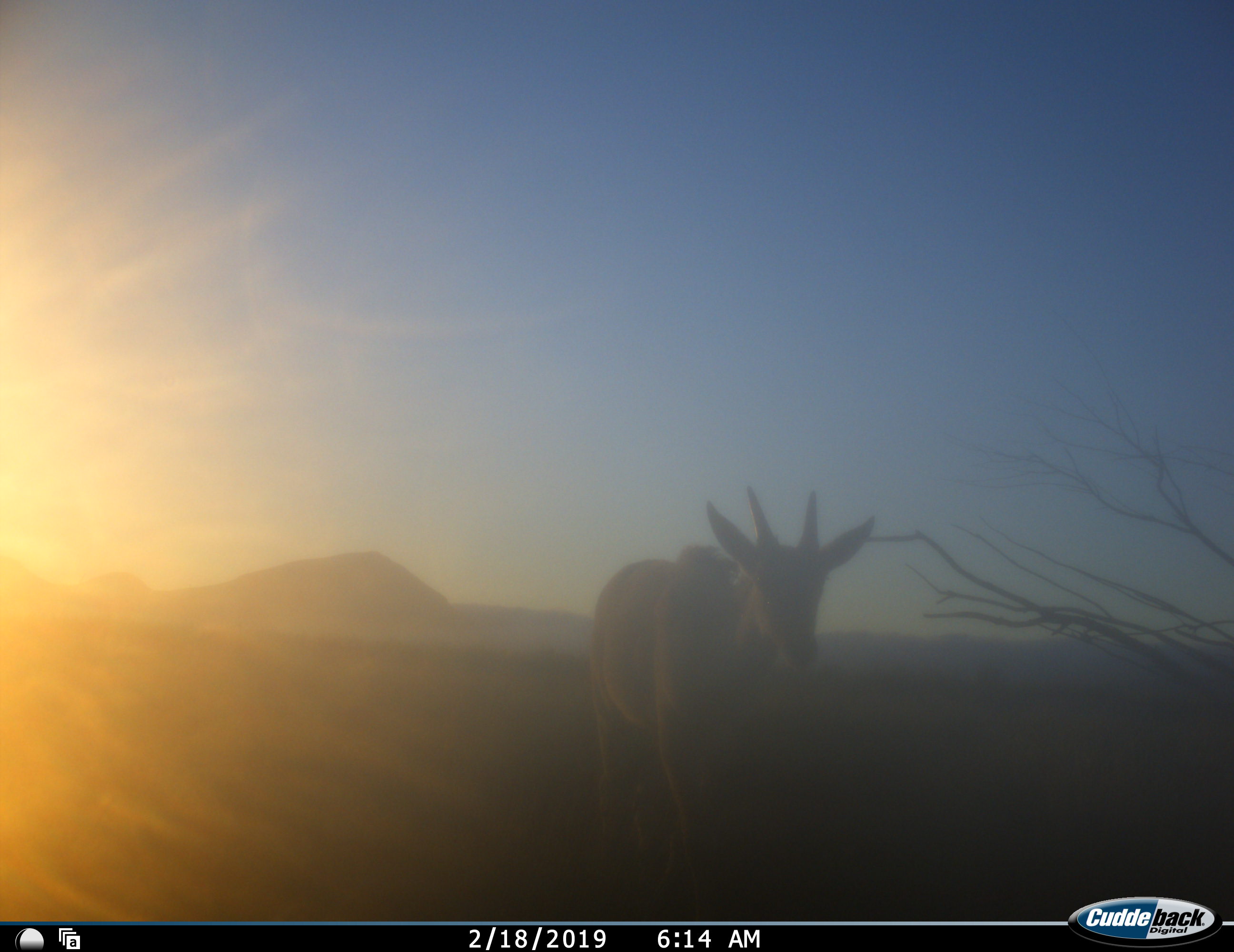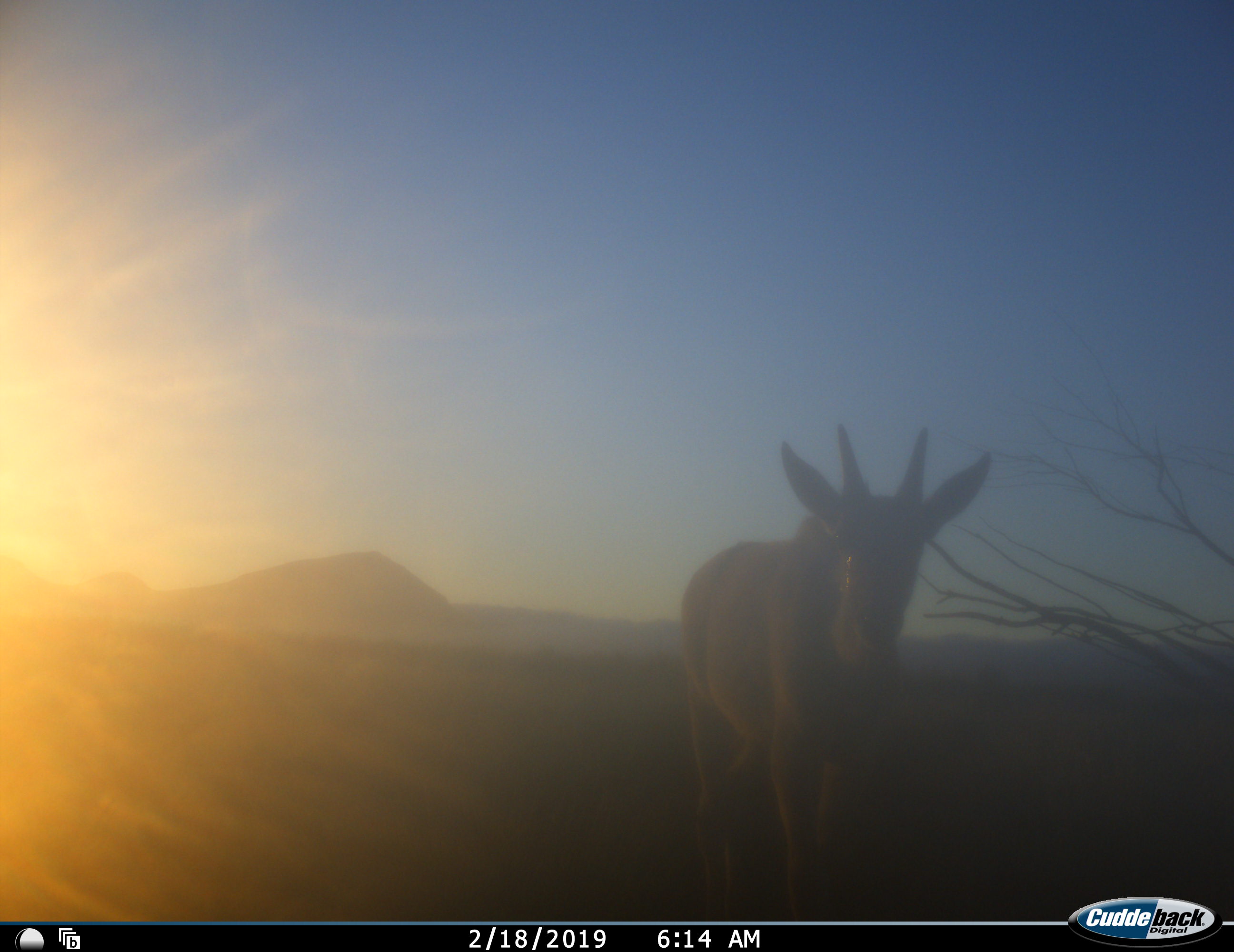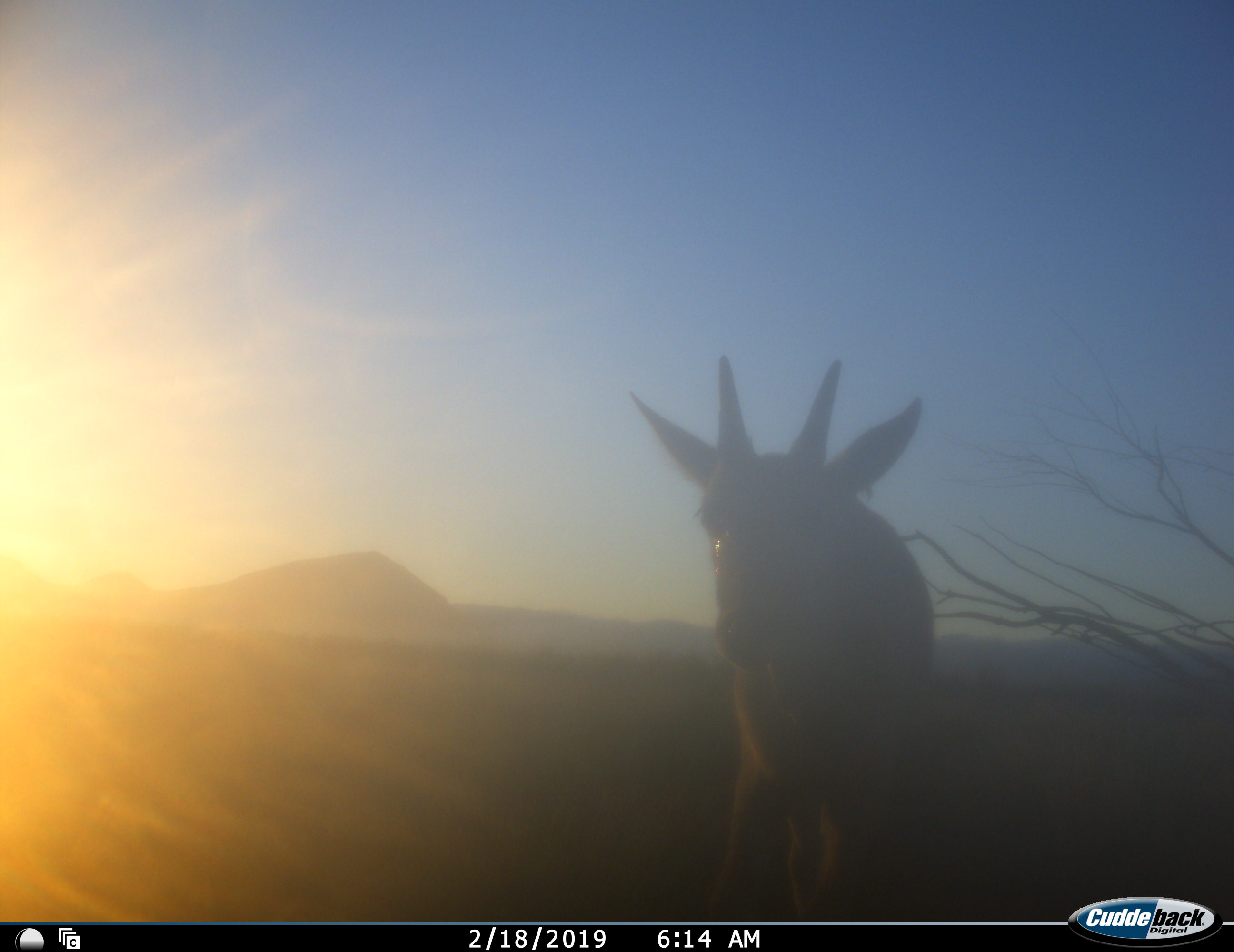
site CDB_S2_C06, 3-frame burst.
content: unidentified animal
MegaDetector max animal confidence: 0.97